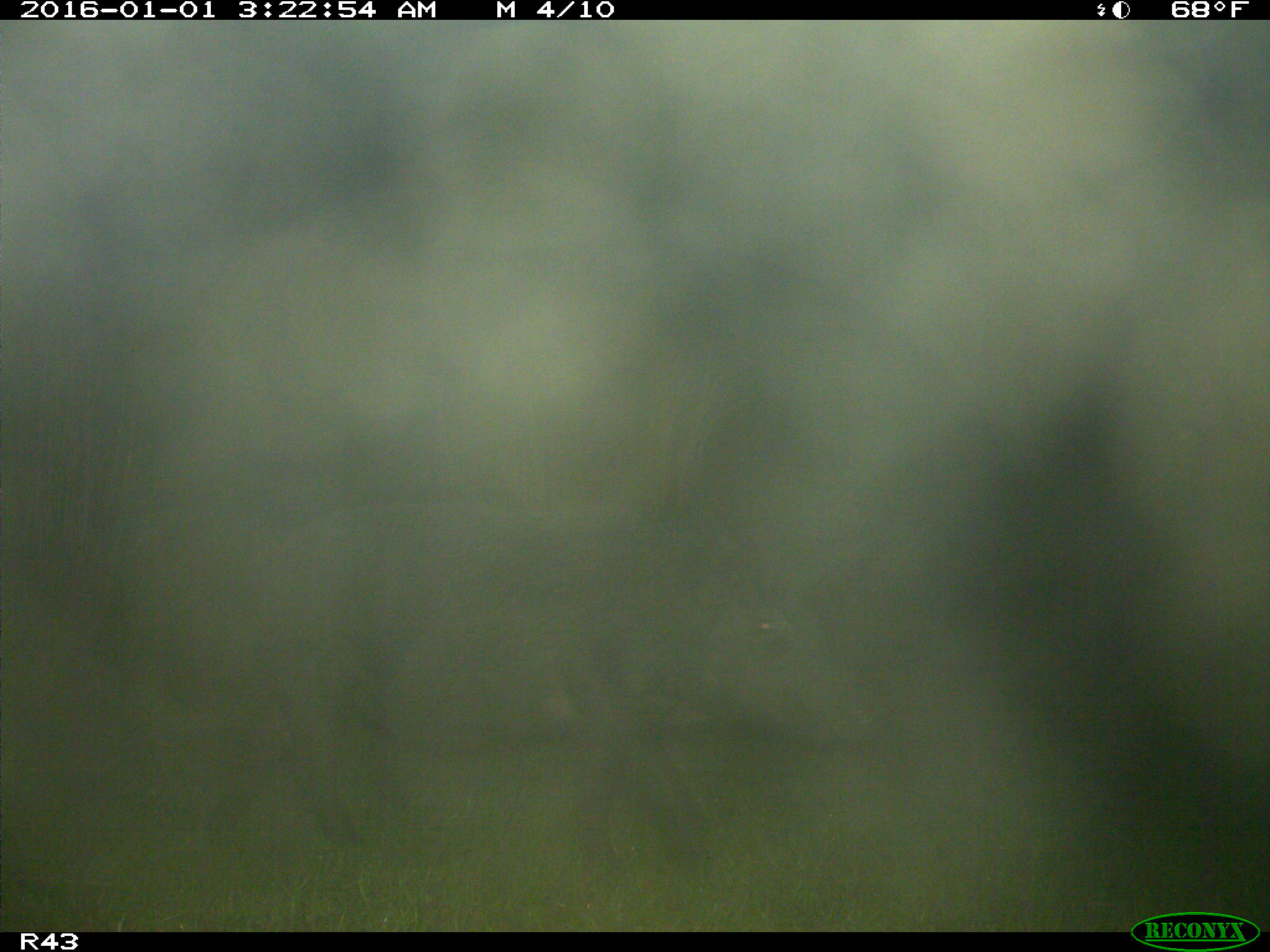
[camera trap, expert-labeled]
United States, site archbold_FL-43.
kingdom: Animalia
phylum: Chordata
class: Mammalia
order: Artiodactyla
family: Suidae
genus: Sus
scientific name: Sus scrofa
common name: wild boar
Sus scrofa (wild boar).